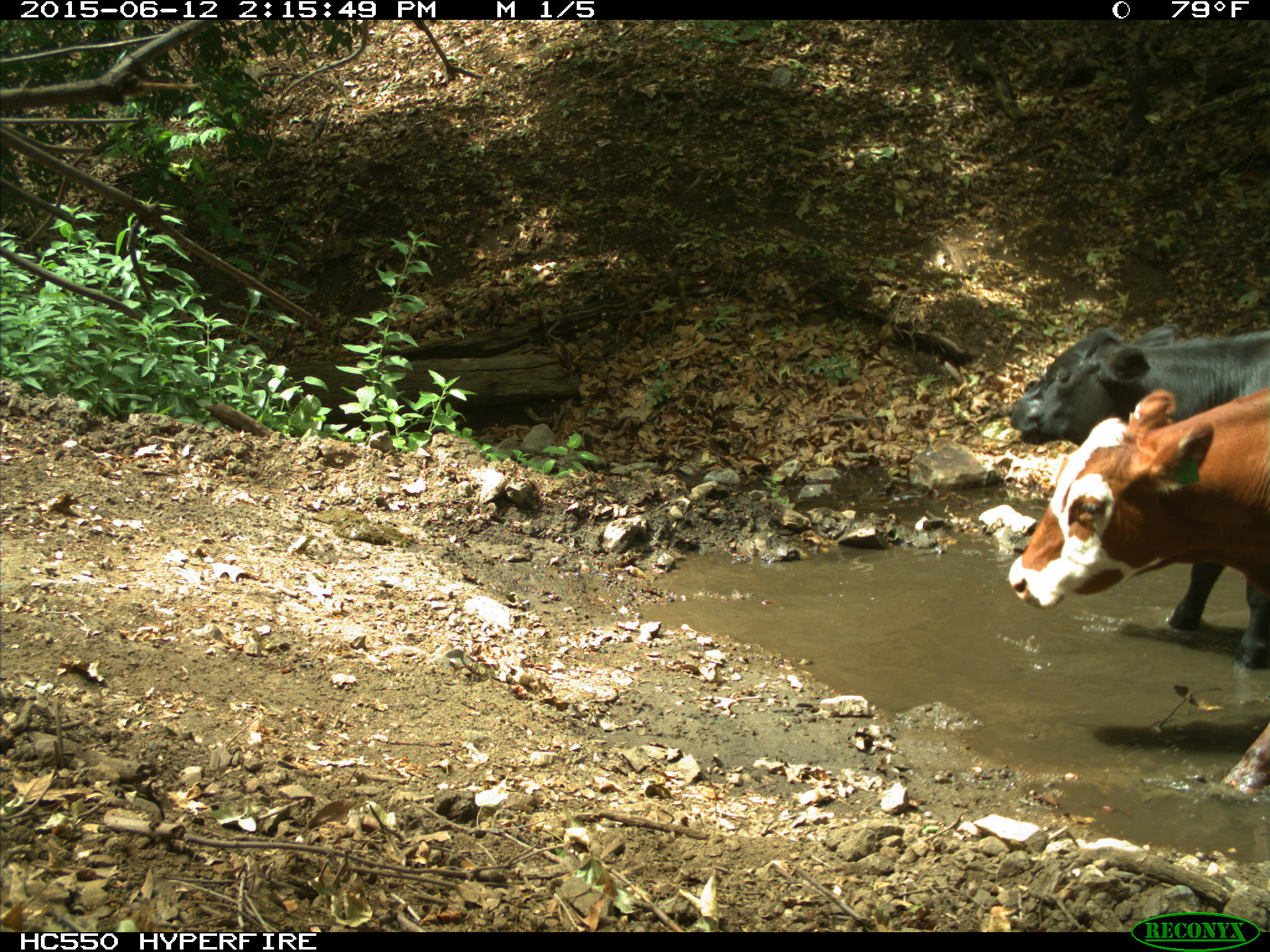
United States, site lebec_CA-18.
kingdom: Animalia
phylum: Chordata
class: Mammalia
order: Artiodactyla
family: Bovidae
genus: Bos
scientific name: Bos taurus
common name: domestic cow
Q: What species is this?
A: Bos taurus (domestic cow).